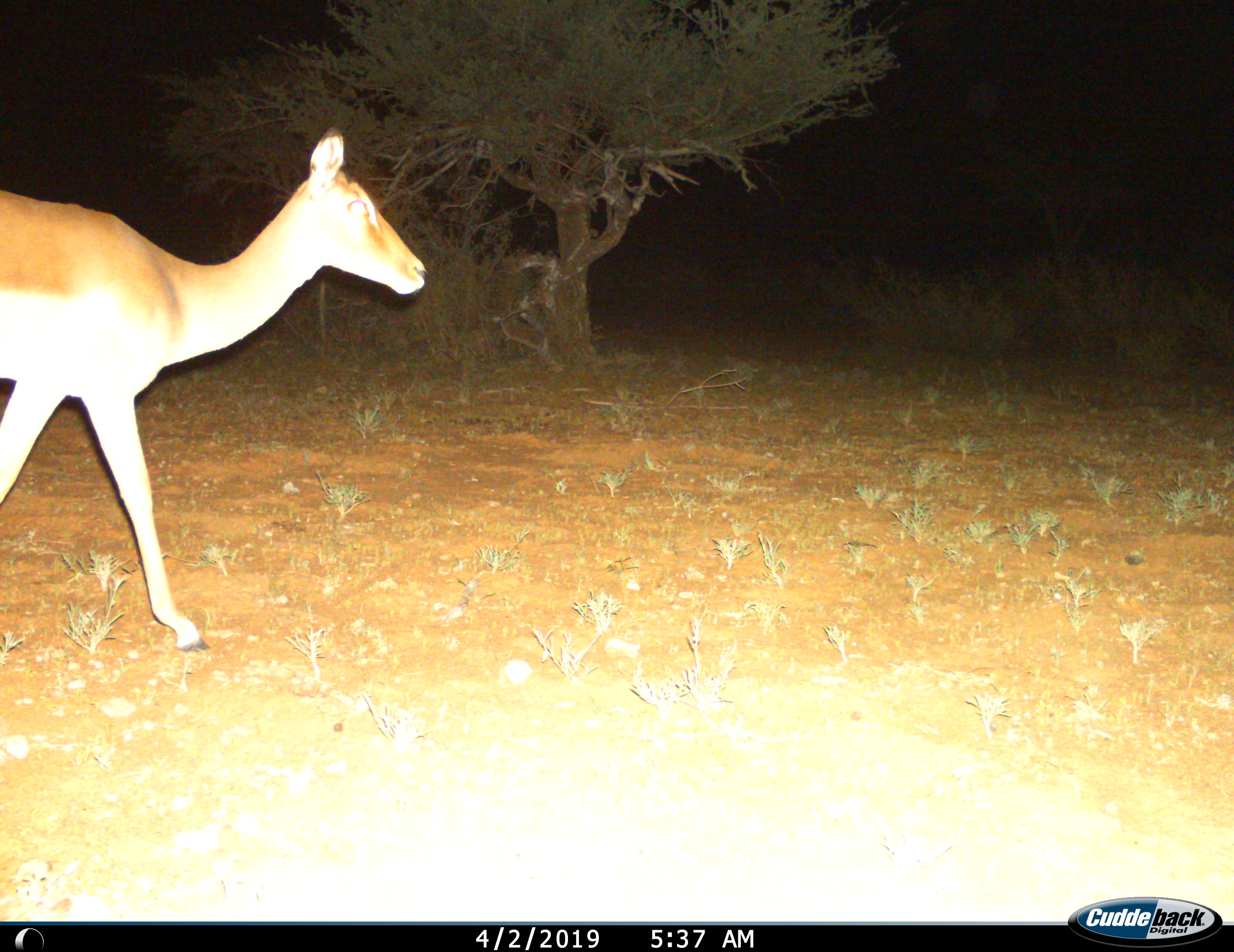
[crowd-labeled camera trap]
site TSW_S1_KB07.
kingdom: Animalia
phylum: Chordata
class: Mammalia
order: Artiodactyla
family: Bovidae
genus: Aepyceros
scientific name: Aepyceros melampus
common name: impala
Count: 1.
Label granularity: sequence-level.